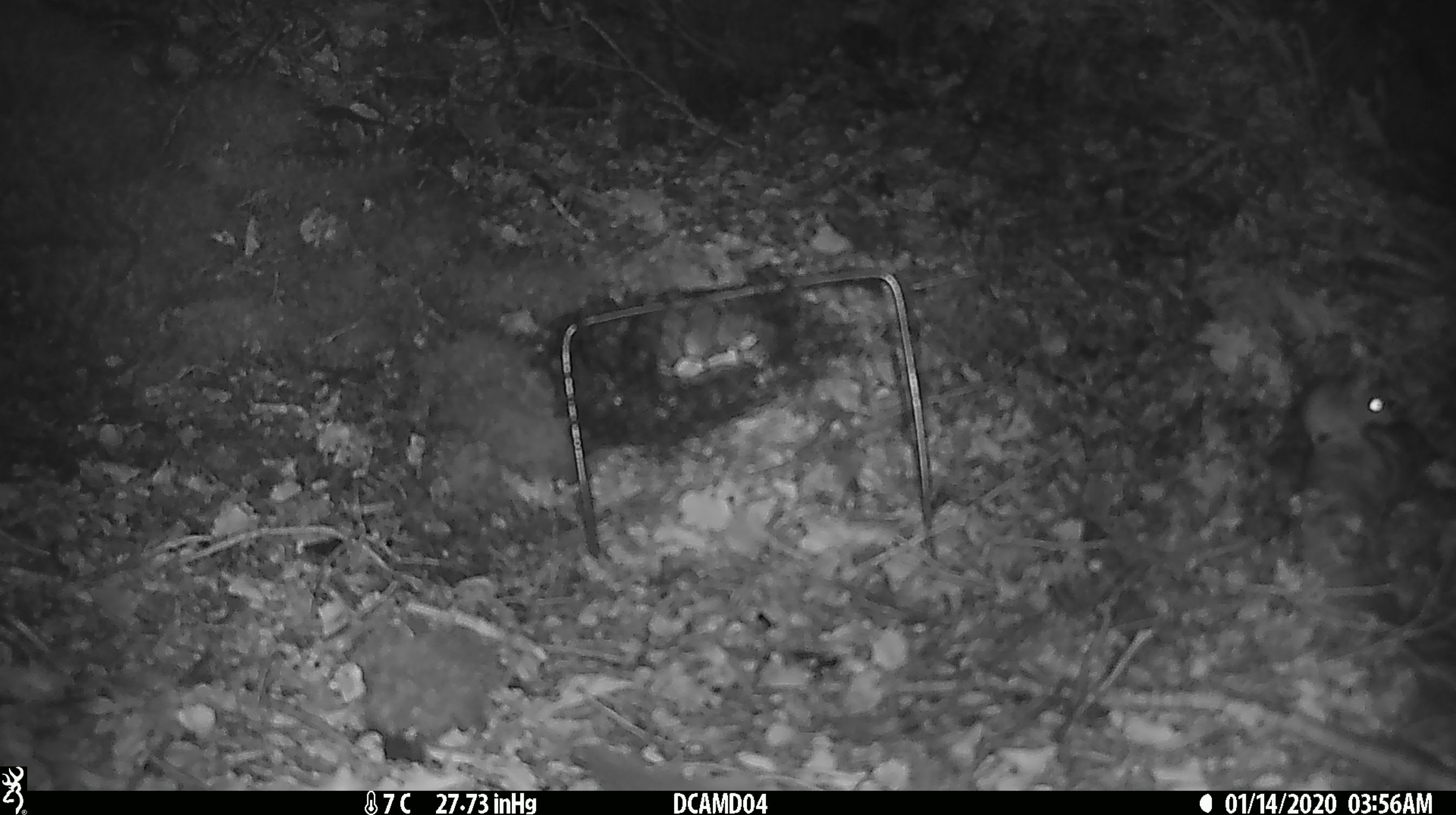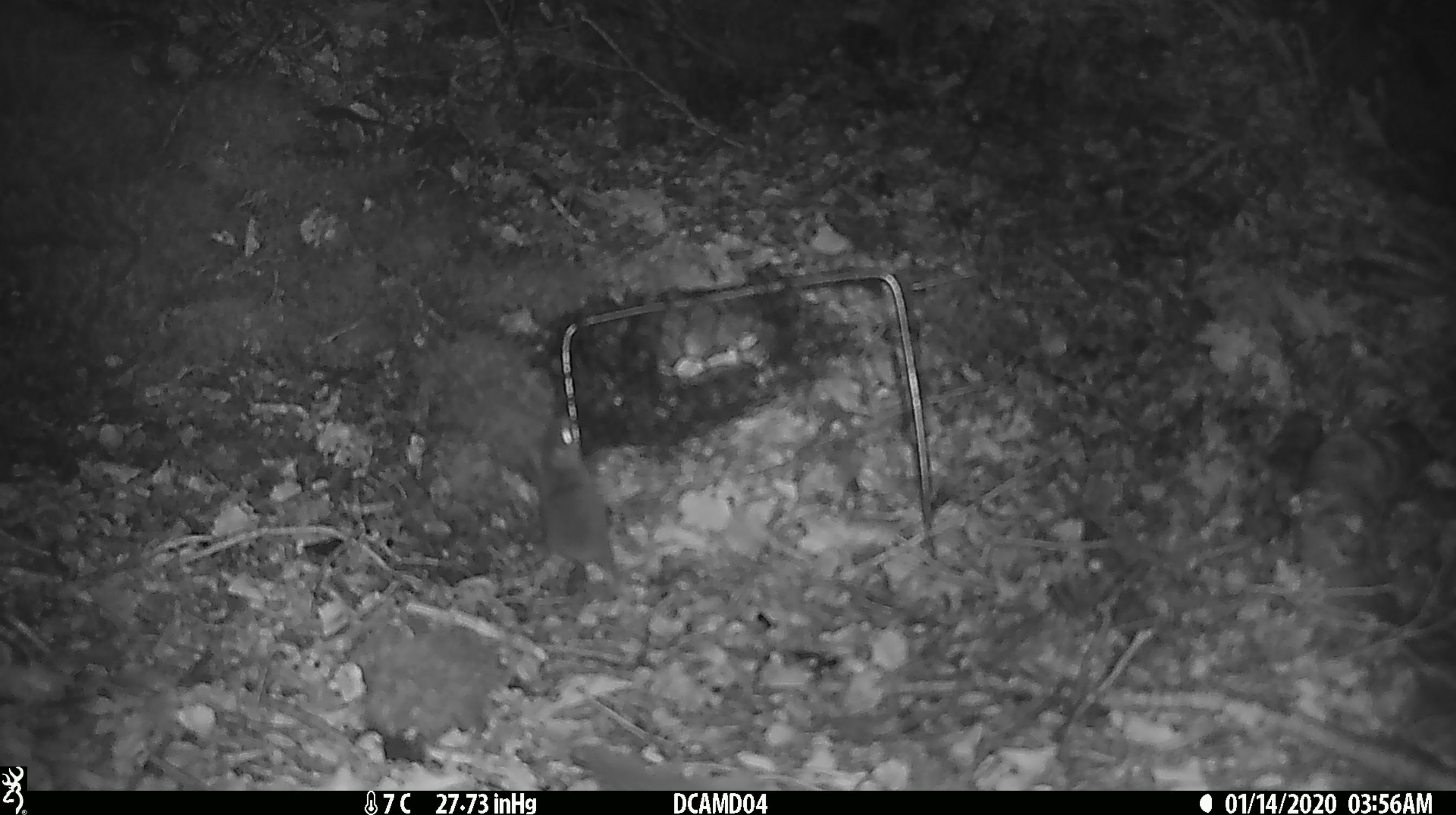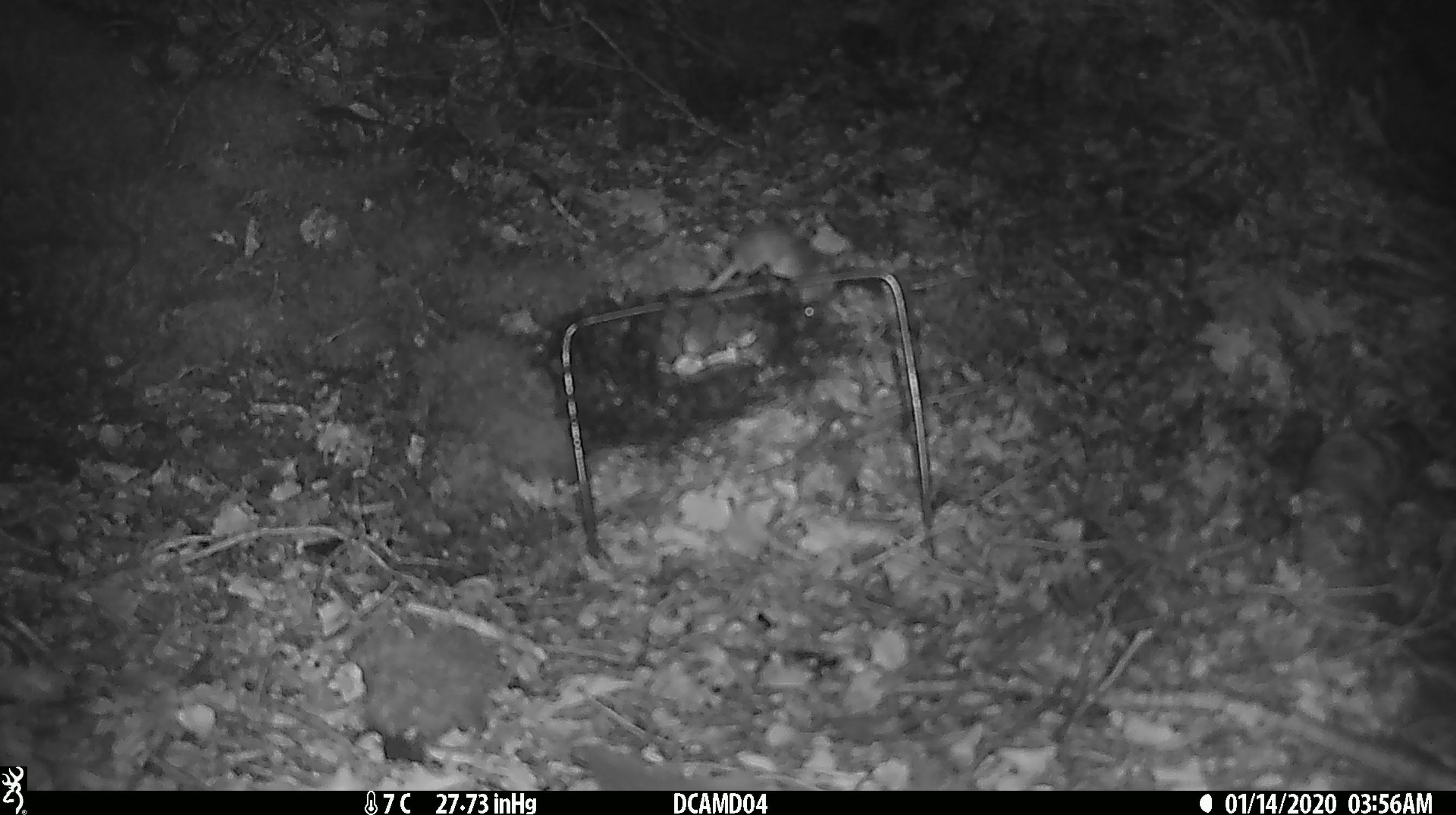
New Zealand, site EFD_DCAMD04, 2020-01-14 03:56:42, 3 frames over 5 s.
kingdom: Animalia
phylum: Chordata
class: Mammalia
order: Rodentia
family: Muridae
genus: Mus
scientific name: Mus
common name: mouse